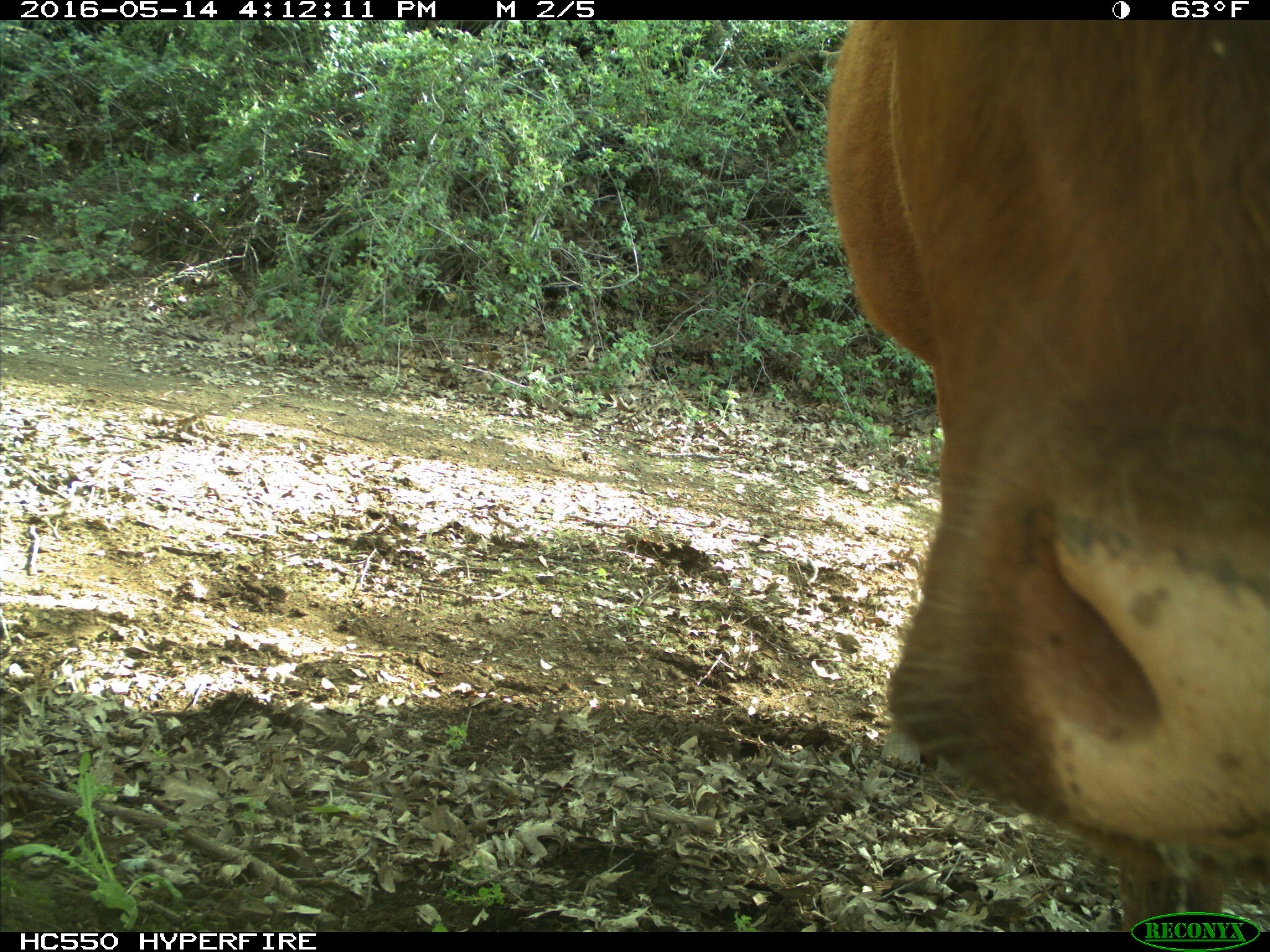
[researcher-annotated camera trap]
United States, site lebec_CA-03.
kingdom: Animalia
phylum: Chordata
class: Mammalia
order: Artiodactyla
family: Bovidae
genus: Bos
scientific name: Bos taurus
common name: domestic cow